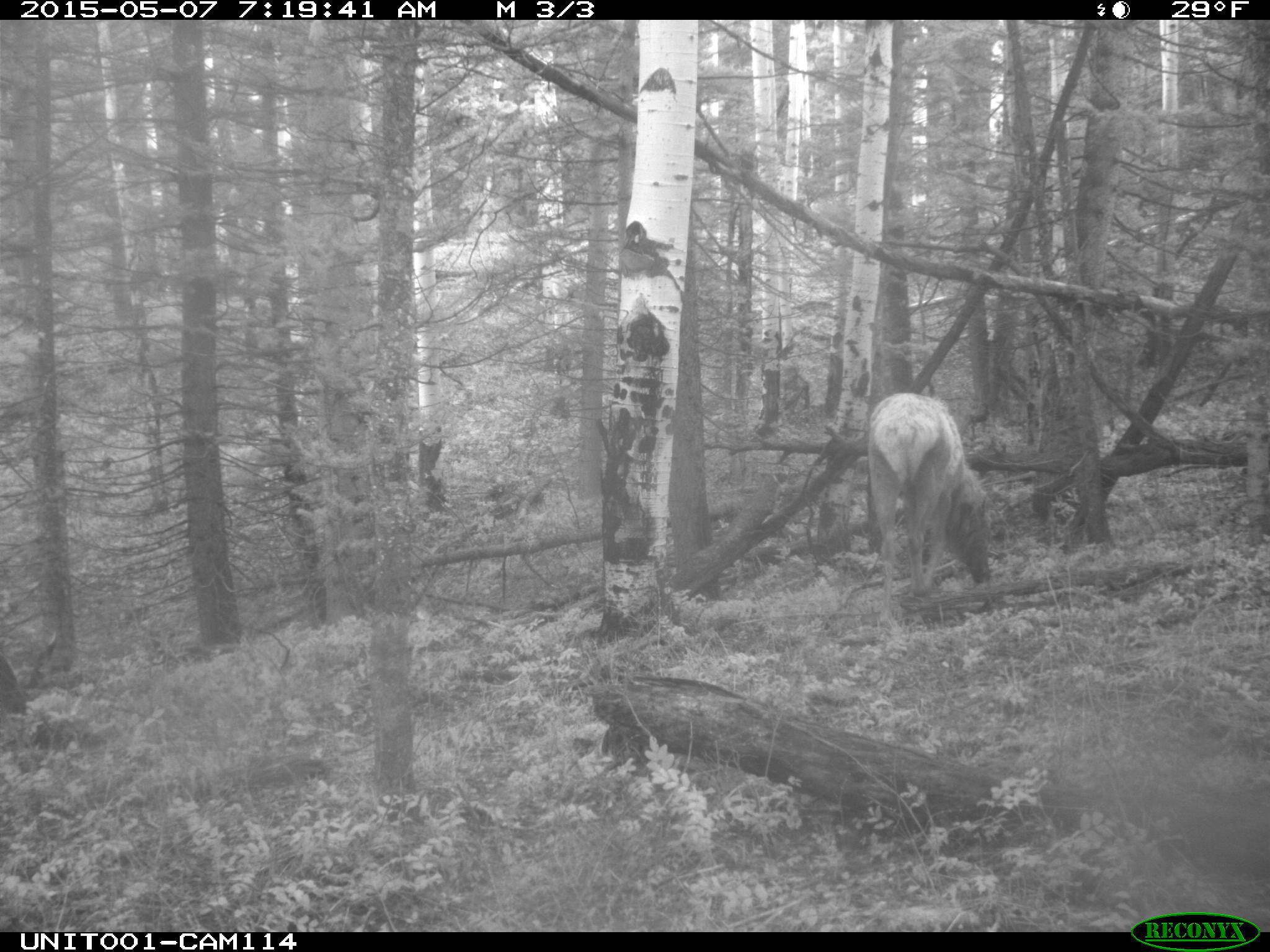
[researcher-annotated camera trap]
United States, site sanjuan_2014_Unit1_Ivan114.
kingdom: Animalia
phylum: Chordata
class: Mammalia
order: Artiodactyla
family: Cervidae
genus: Cervus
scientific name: Cervus elaphus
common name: red deer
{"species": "Cervus elaphus (red deer)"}